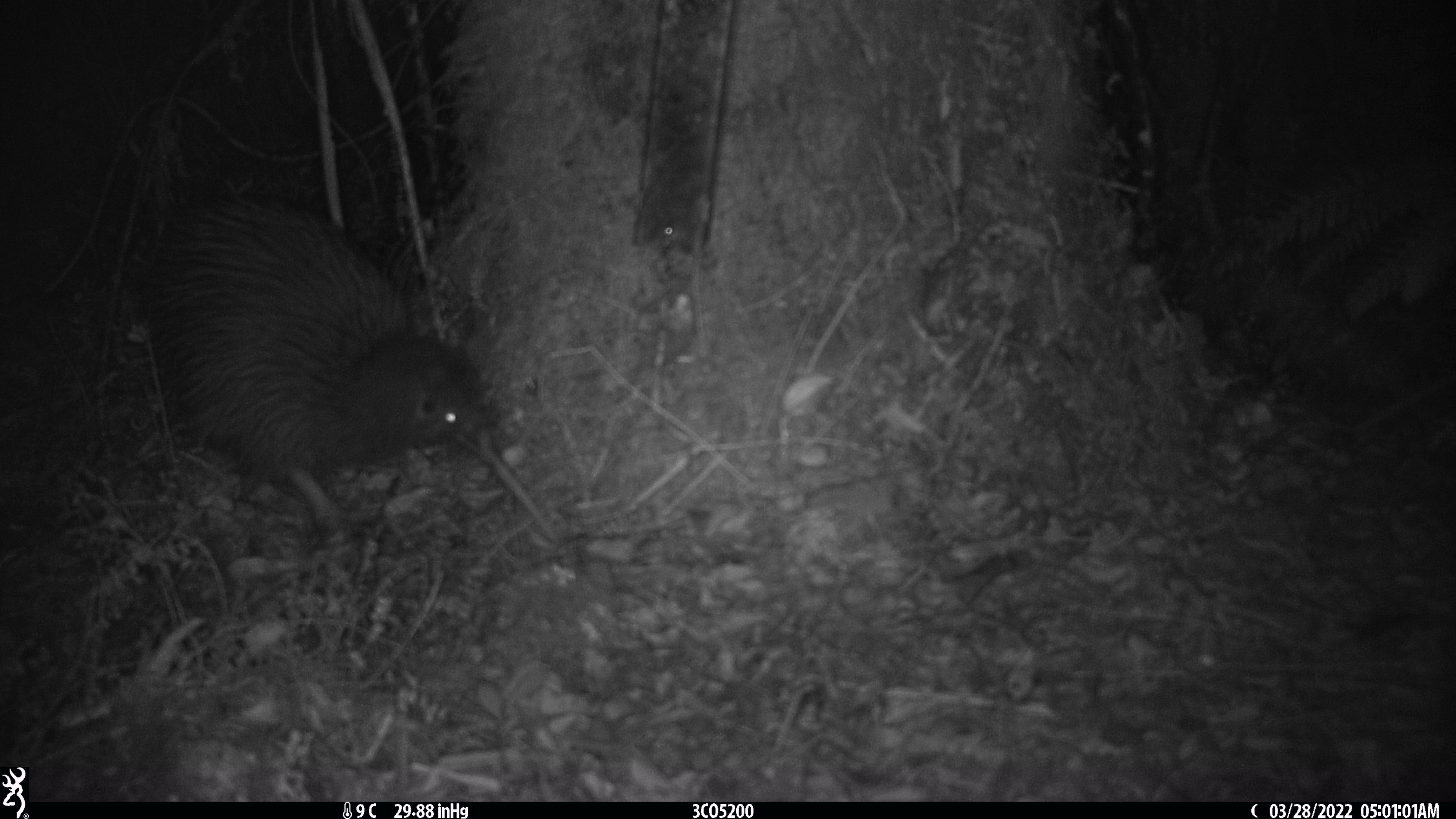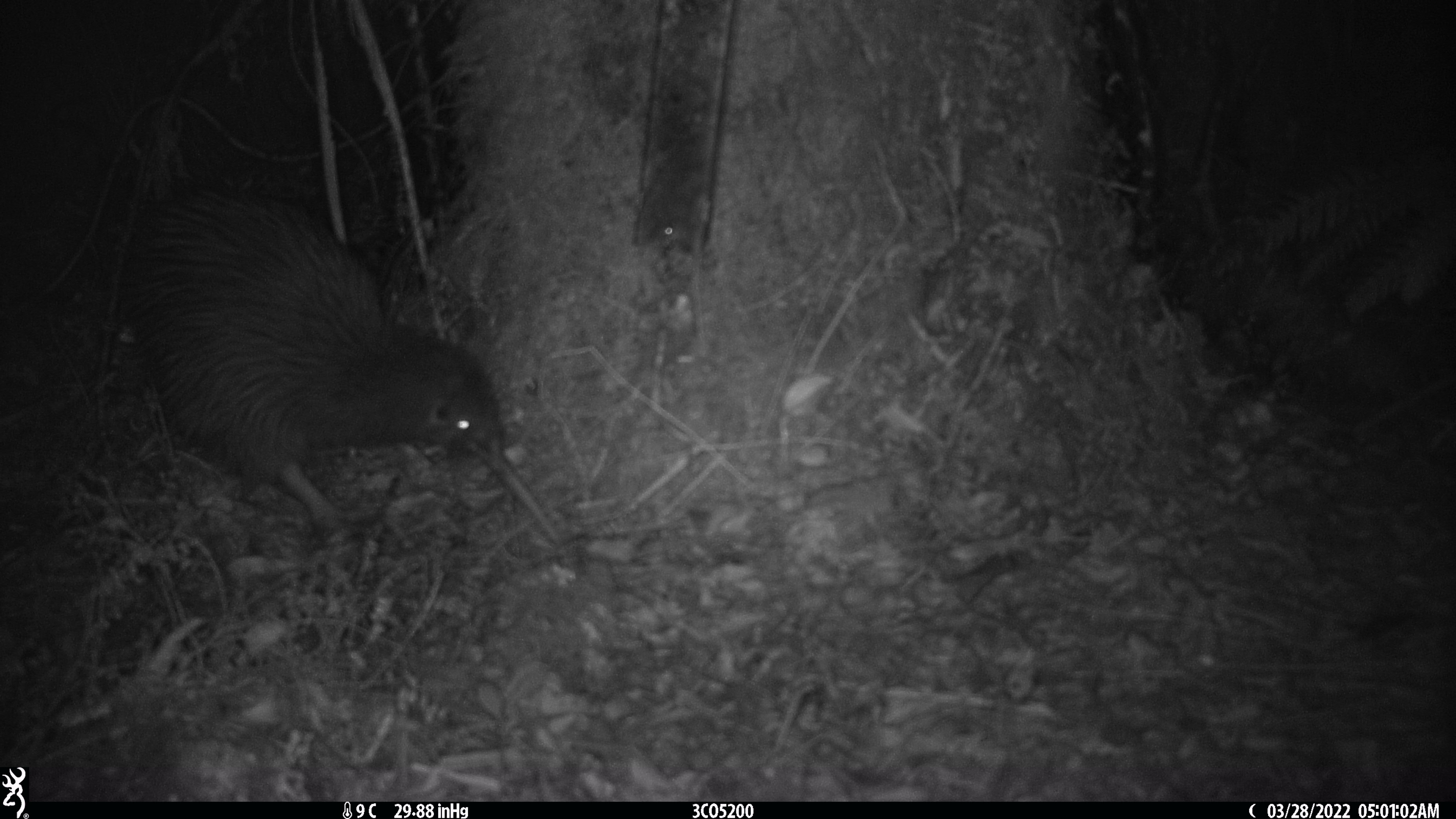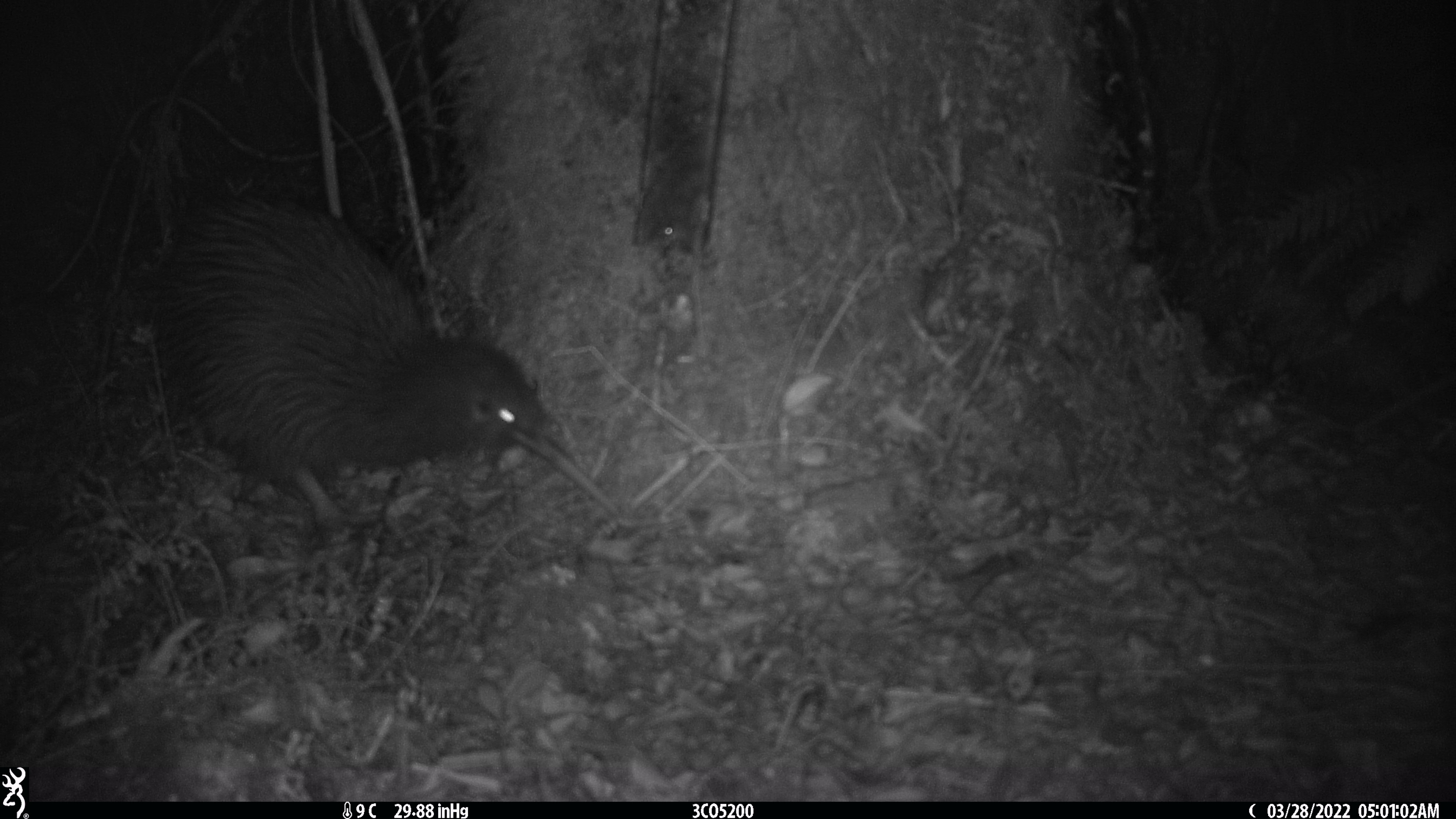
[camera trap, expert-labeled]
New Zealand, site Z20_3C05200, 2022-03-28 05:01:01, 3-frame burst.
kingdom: Animalia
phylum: Chordata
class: Aves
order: Apterygiformes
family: Apterygidae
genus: Apteryx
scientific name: Apteryx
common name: kiwi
Kiwi (Apteryx).